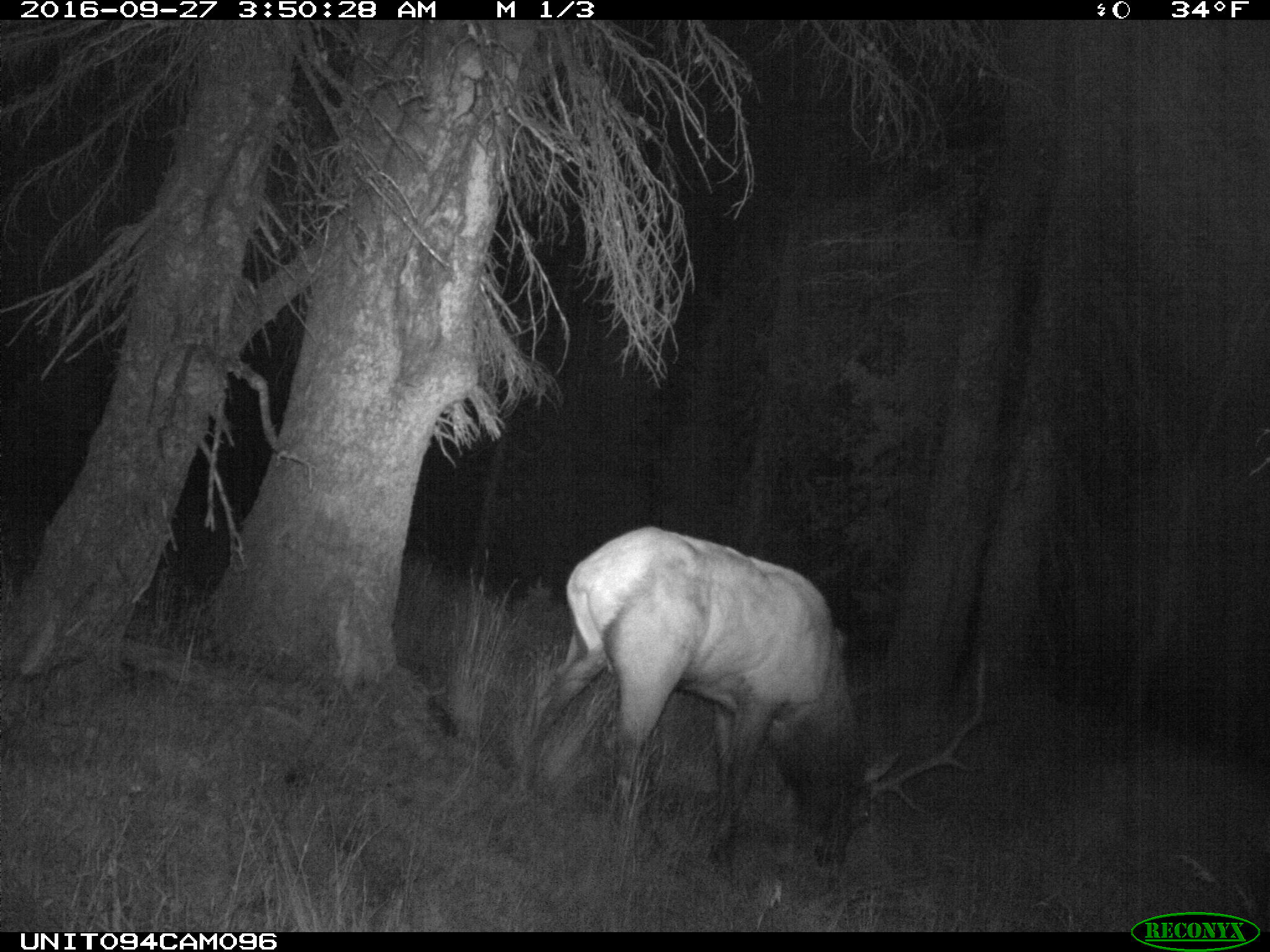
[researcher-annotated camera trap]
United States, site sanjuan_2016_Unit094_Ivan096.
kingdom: Animalia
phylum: Chordata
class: Mammalia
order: Artiodactyla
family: Cervidae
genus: Cervus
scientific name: Cervus elaphus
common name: red deer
Cervus elaphus (red deer).